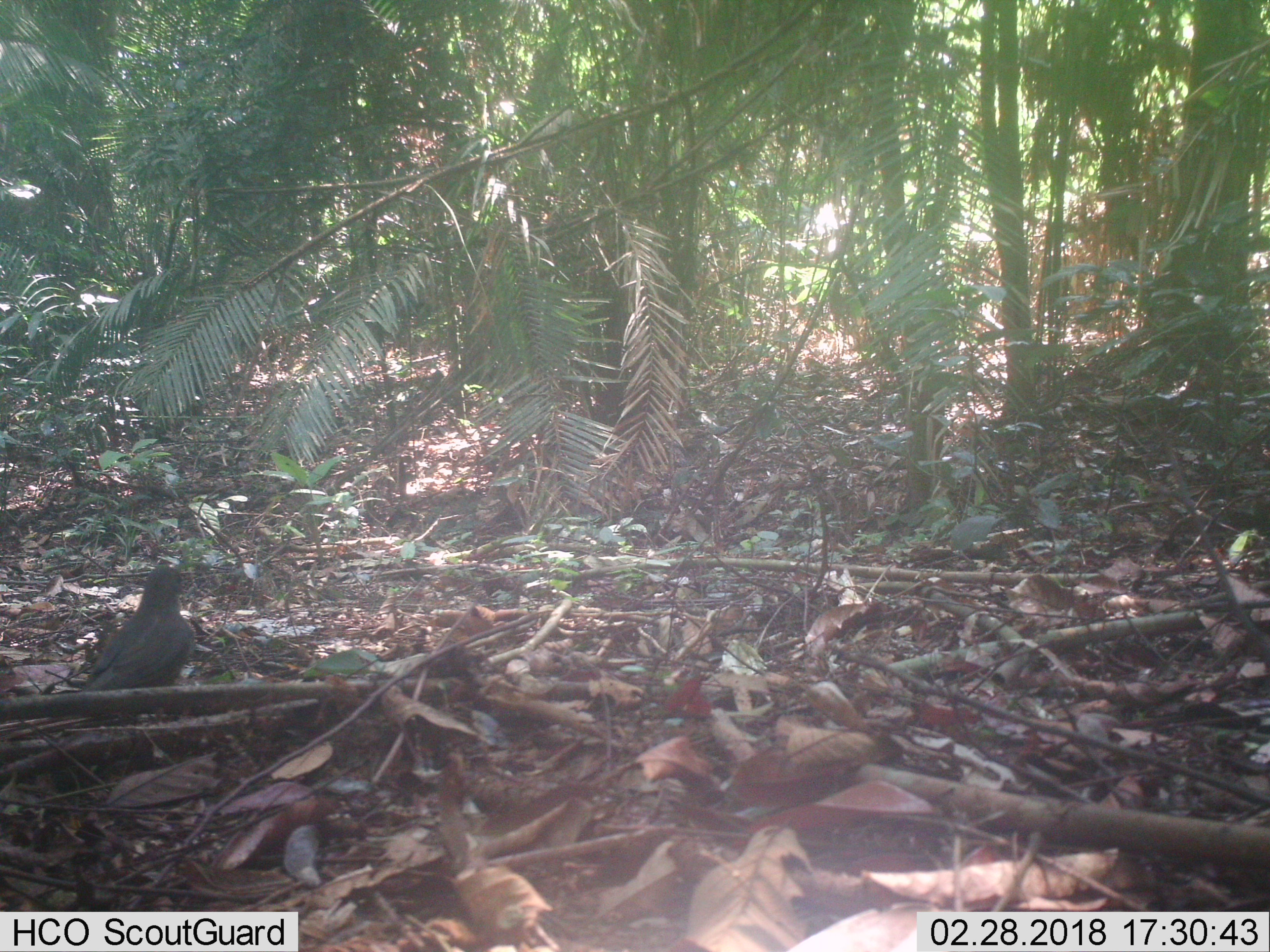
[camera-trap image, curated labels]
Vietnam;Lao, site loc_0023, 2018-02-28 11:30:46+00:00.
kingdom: Animalia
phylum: Chordata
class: Aves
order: Passeriformes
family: Turdidae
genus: Turdus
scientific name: Turdus cardis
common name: japanese thrush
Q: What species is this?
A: Japanese thrush (Turdus cardis).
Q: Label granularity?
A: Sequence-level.